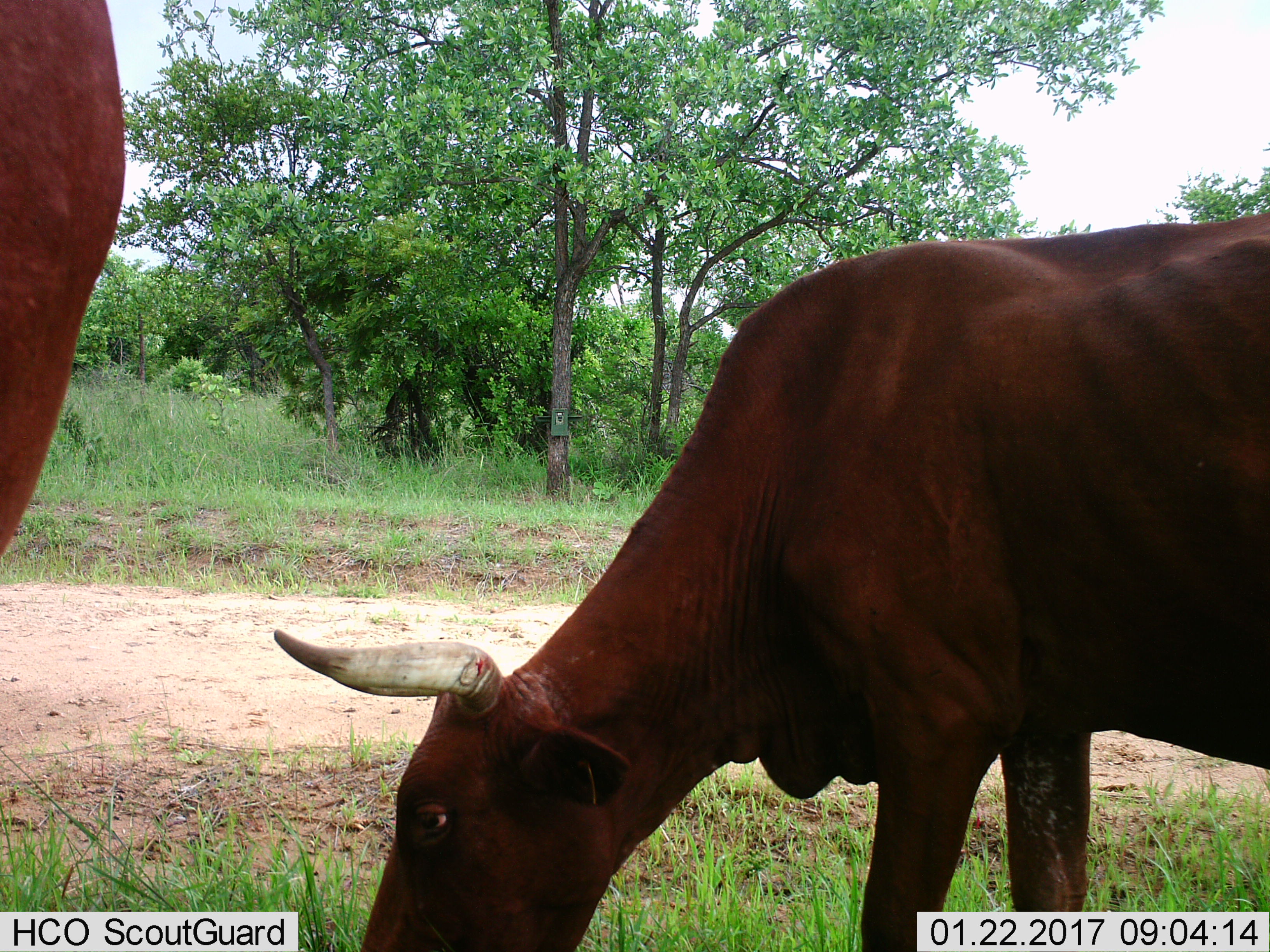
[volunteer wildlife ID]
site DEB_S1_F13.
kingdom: Animalia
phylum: Chordata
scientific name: Vertebrata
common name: domestic animal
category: domesticanimal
Domesticanimal (domestic animal) (Vertebrata), count 2. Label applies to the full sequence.